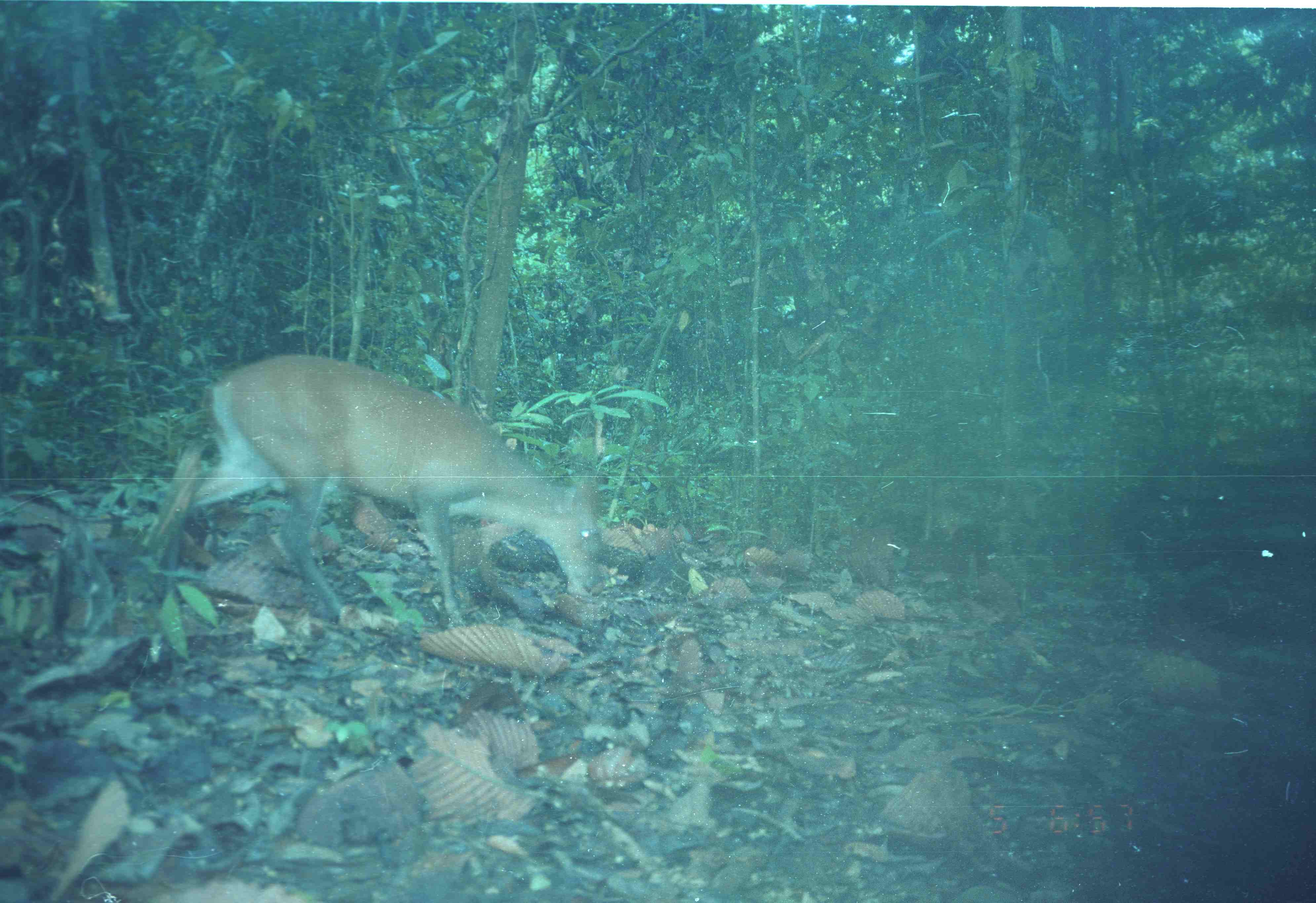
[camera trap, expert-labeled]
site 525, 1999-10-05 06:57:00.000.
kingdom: Animalia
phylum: Chordata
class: Mammalia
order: Artiodactyla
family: Cervidae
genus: Muntiacus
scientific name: Muntiacus muntjak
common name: southern red muntjac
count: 1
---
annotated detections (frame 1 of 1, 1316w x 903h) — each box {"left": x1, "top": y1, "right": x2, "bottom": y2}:
muntiacus muntjak: {"left": 160, "top": 352, "right": 602, "bottom": 629}